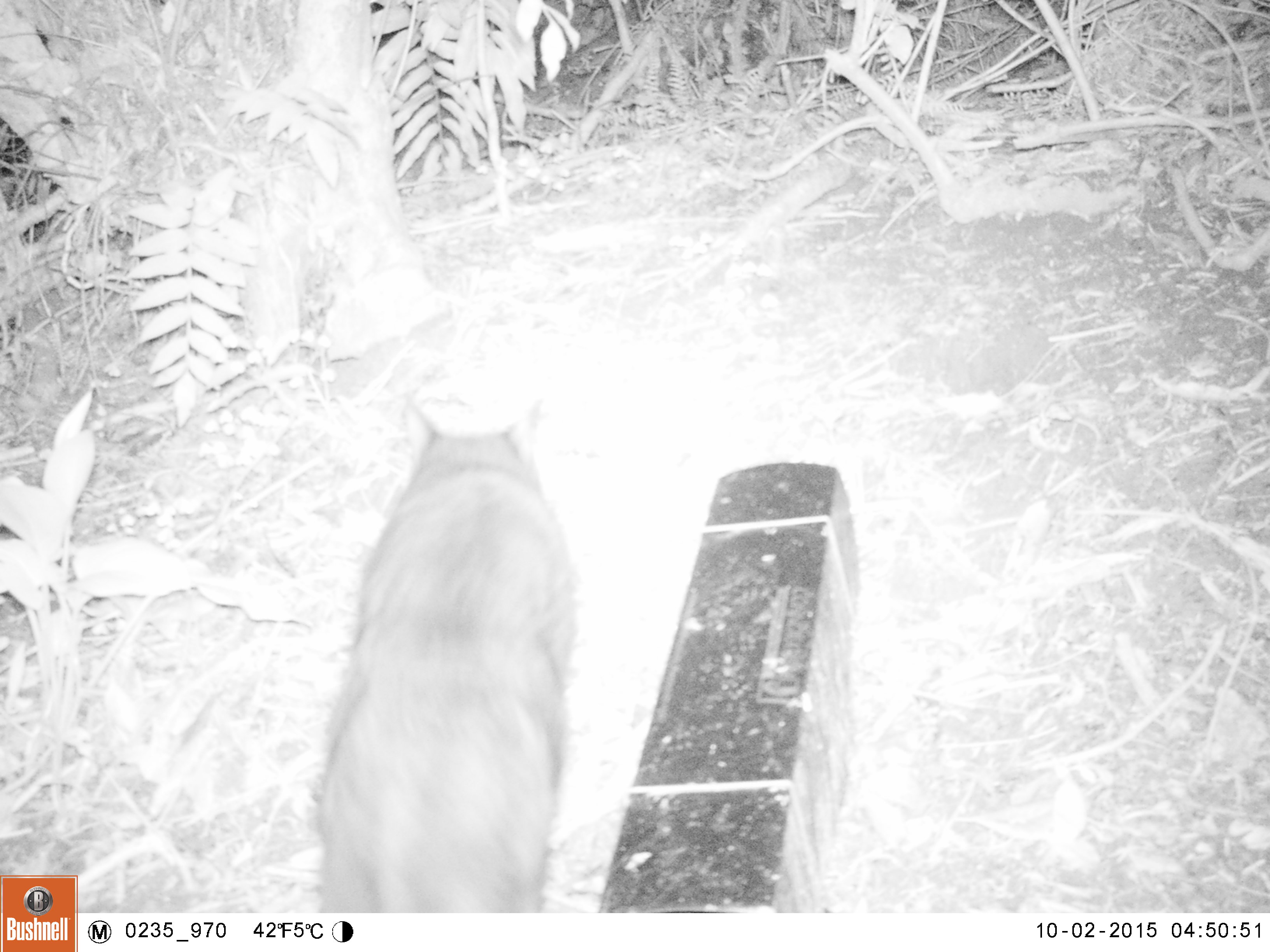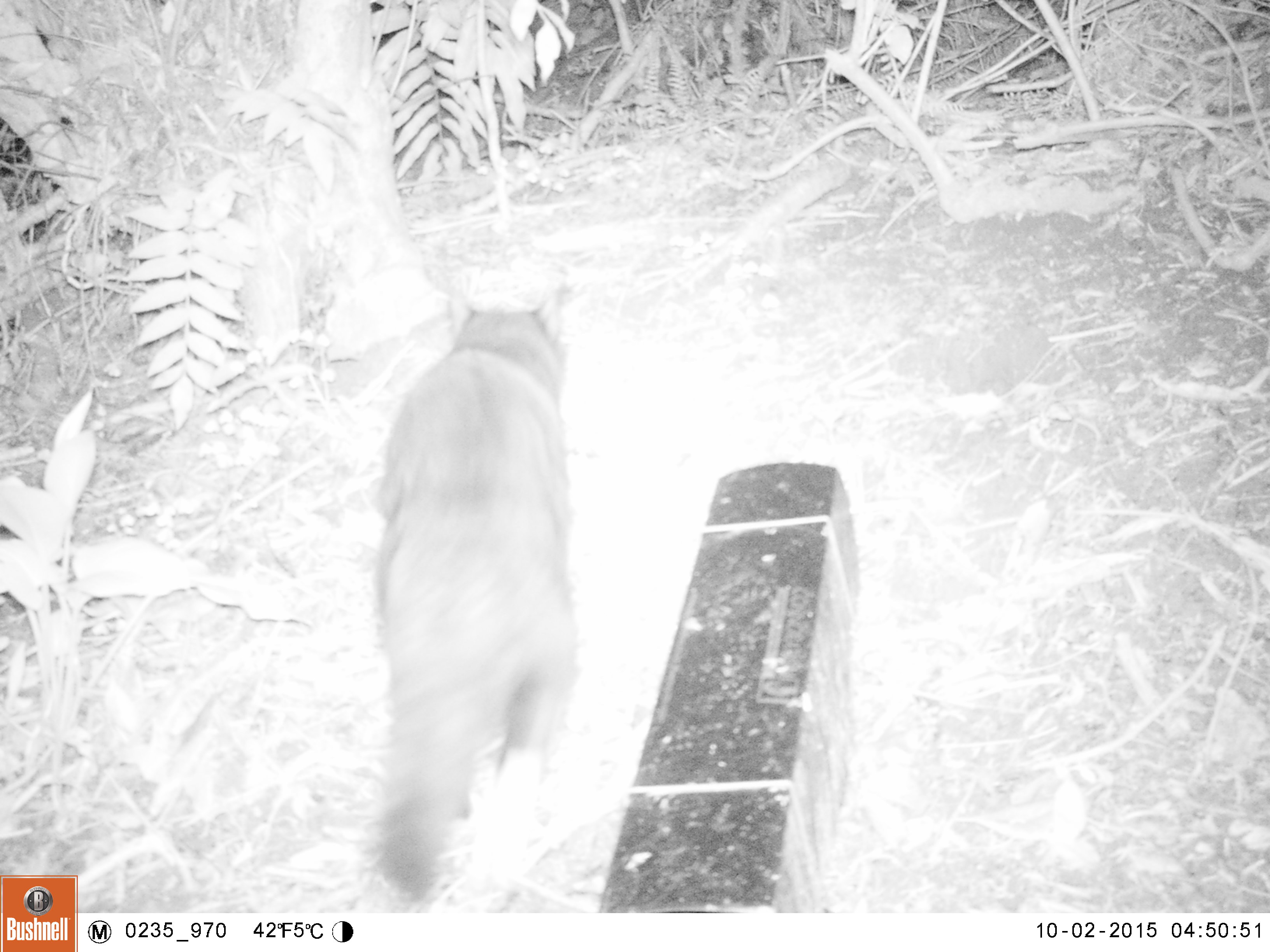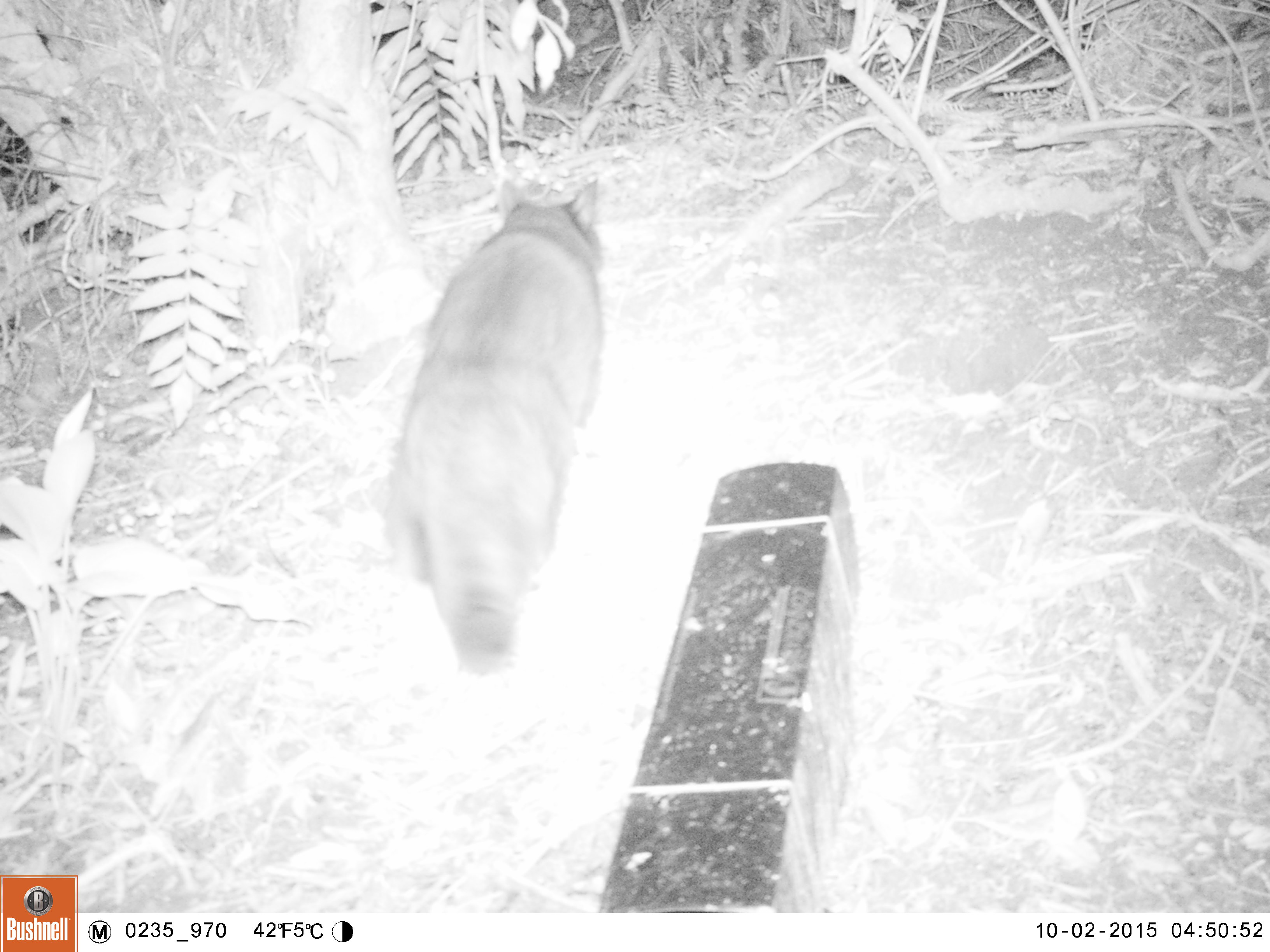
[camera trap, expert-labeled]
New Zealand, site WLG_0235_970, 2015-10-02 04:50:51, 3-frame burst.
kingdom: Animalia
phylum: Chordata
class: Mammalia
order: Carnivora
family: Felidae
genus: Felis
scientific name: Felis catus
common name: domestic cat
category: cat